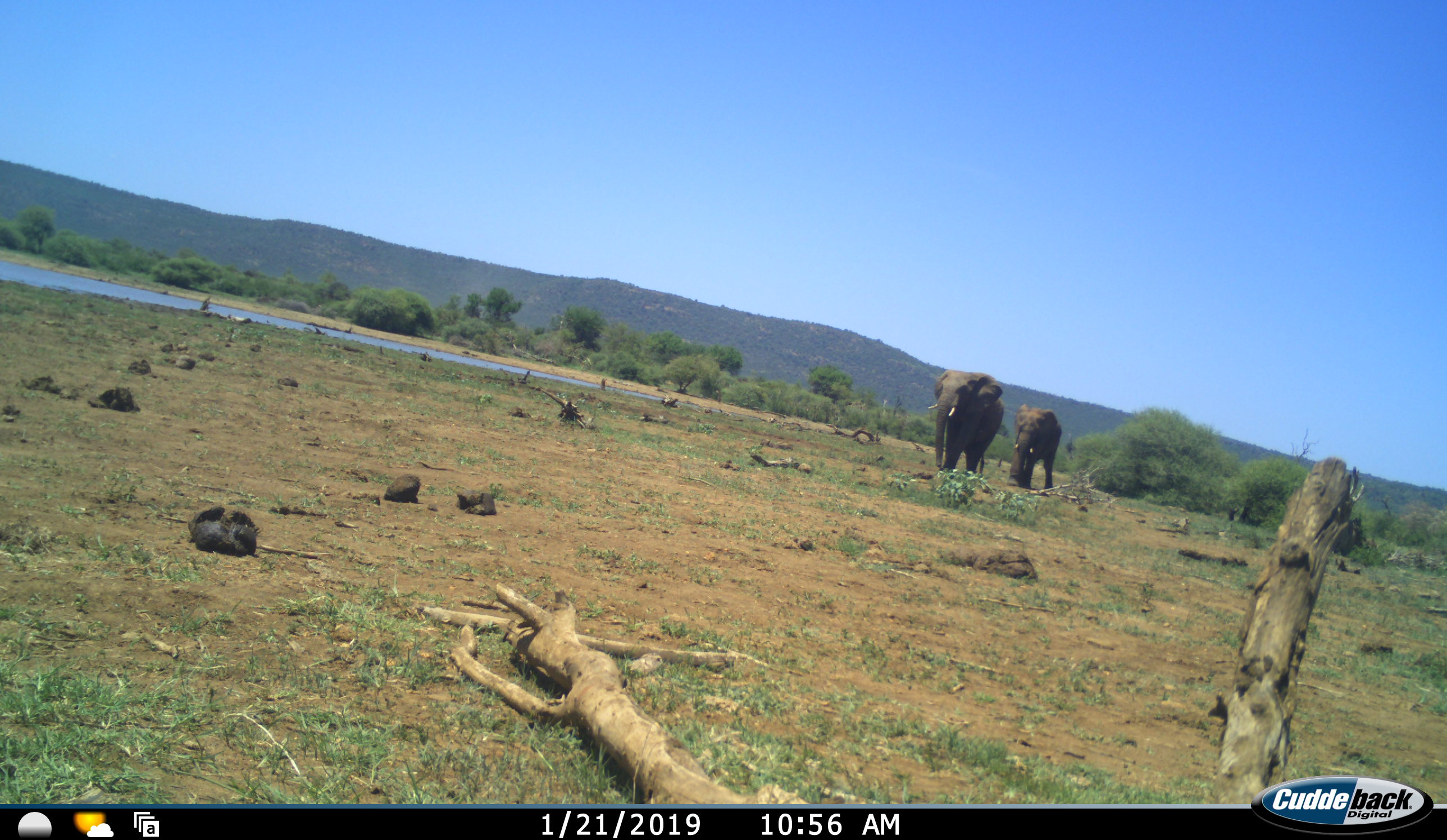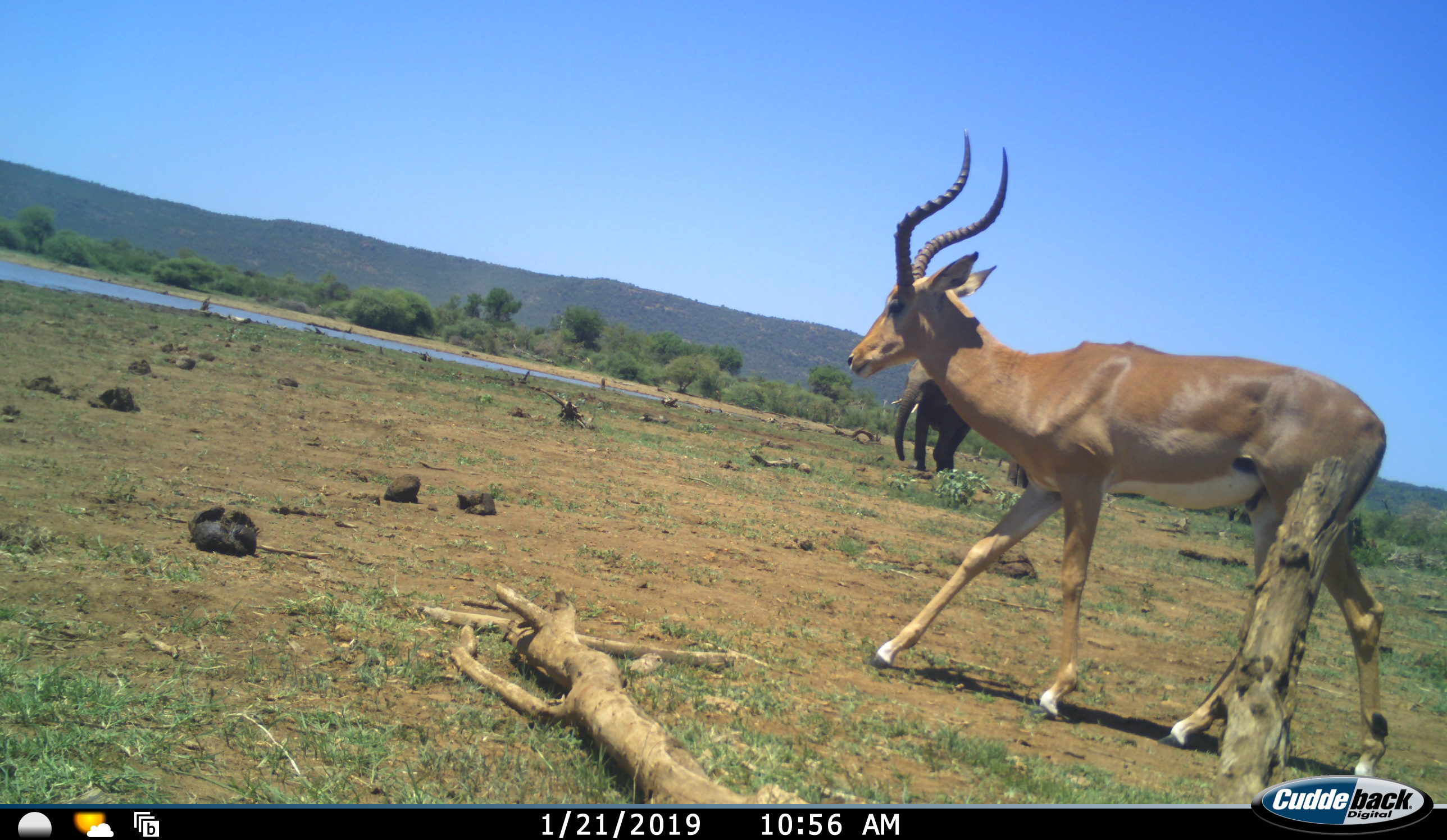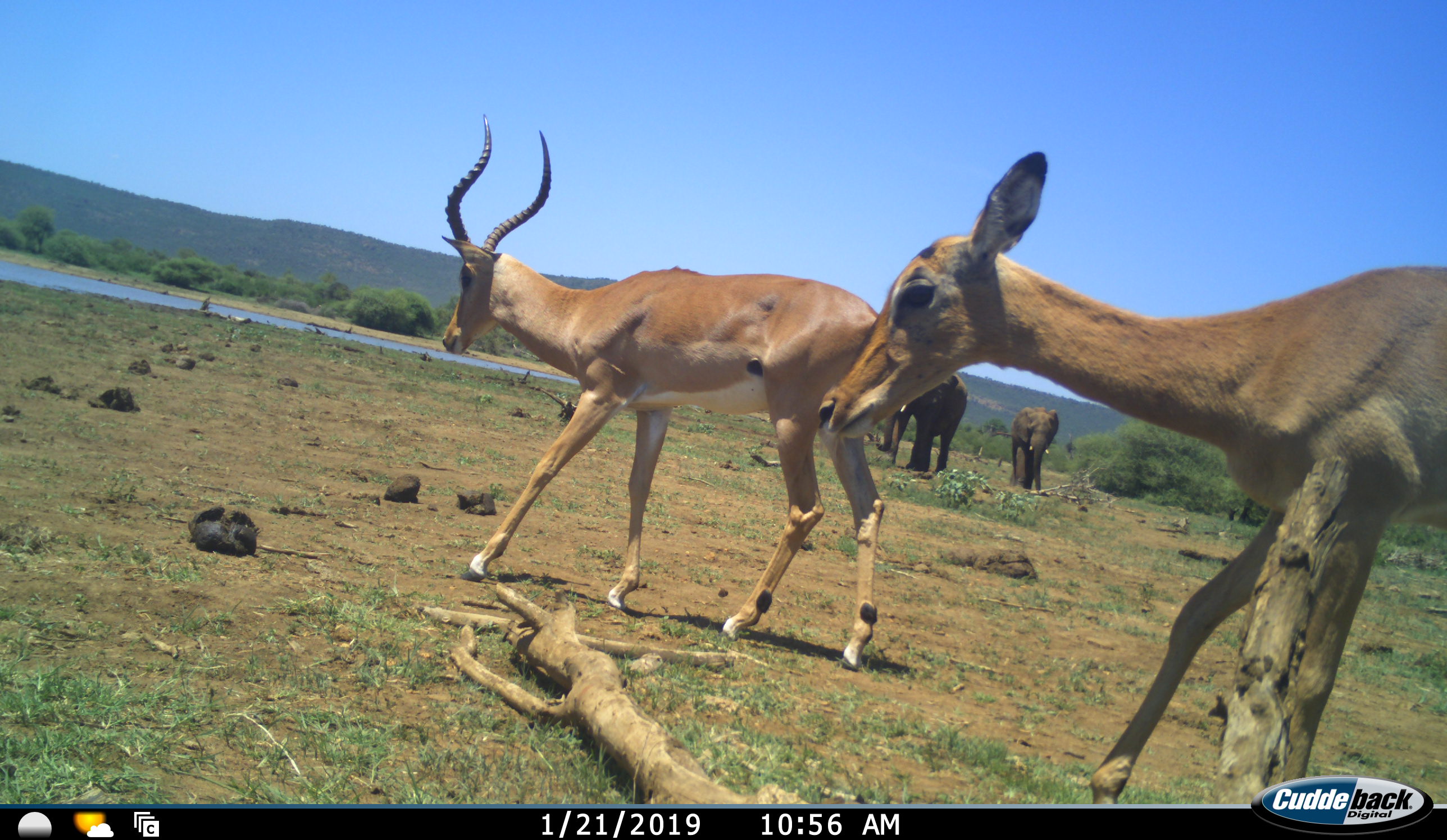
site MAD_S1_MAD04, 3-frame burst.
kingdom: Animalia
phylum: Chordata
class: Mammalia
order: Proboscidea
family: Elephantidae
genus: Loxodonta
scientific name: Loxodonta africana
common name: african bush elephant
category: elephant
Elephant (african bush elephant) (Loxodonta africana), count 2. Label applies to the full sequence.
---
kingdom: Animalia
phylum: Chordata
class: Mammalia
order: Artiodactyla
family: Bovidae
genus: Aepyceros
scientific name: Aepyceros melampus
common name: impala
Impala (Aepyceros melampus), count 2. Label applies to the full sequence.